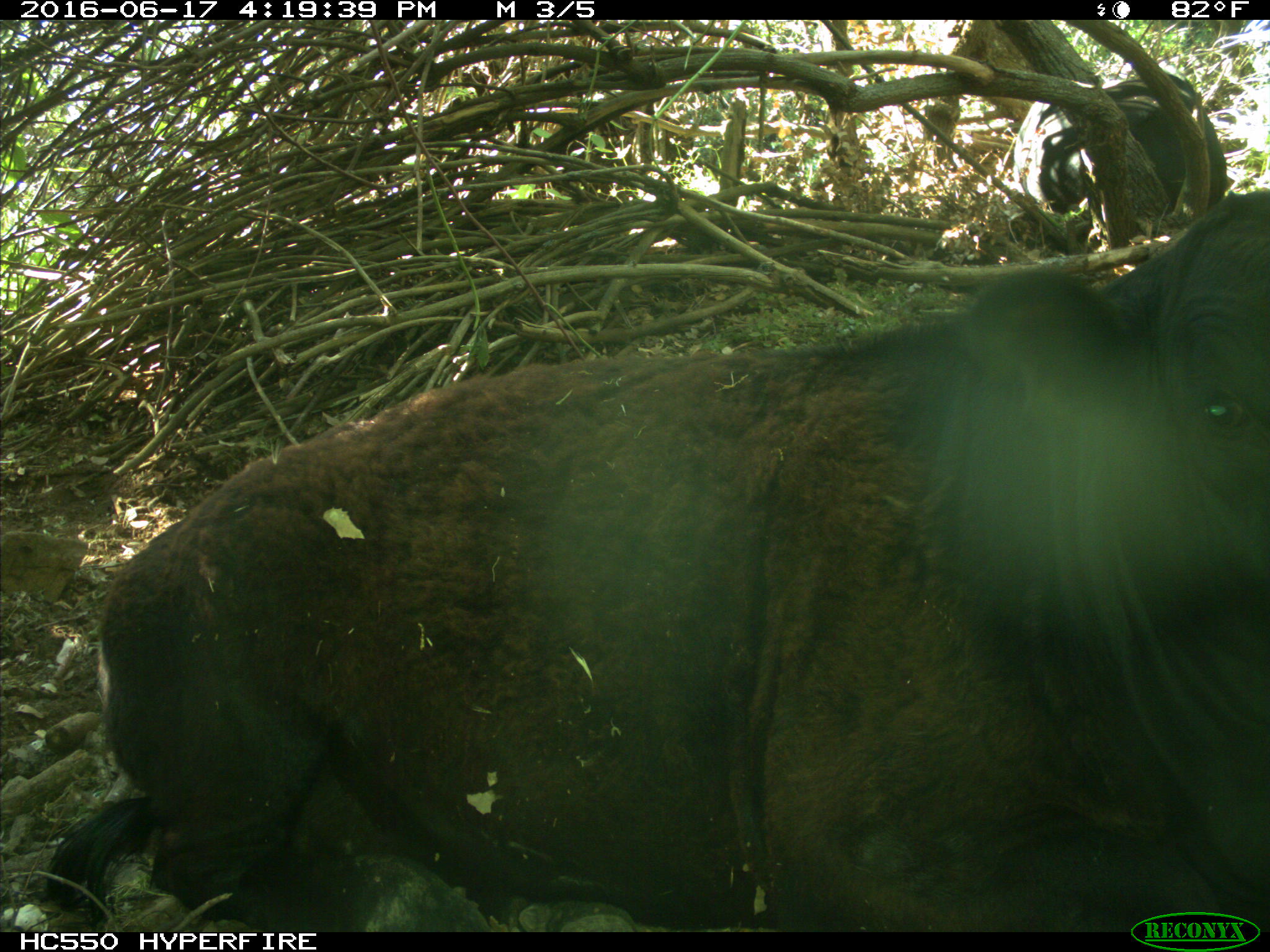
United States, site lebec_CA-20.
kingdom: Animalia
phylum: Chordata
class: Mammalia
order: Artiodactyla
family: Bovidae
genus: Bos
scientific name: Bos taurus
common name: domestic cow